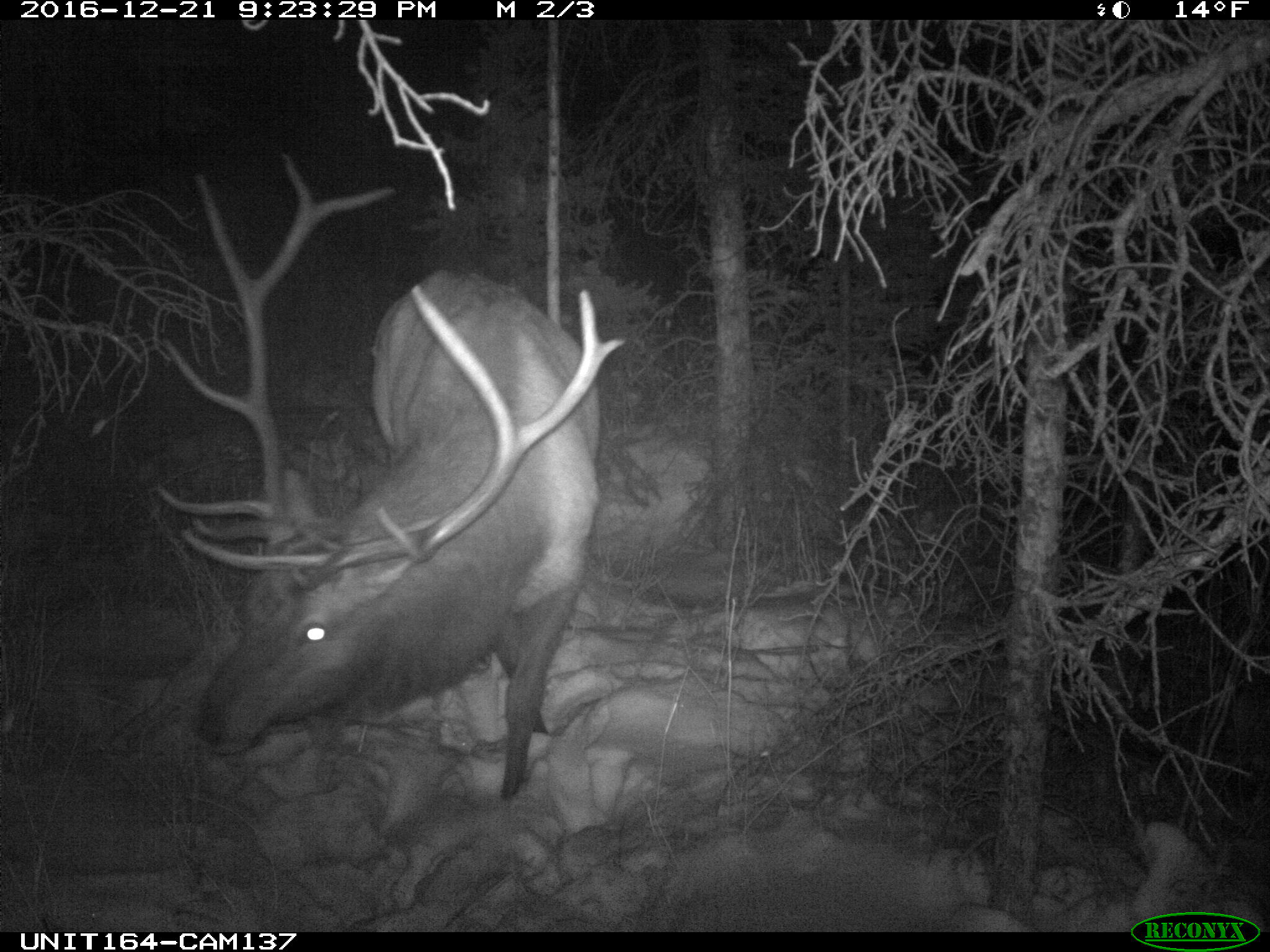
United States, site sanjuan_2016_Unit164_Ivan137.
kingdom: Animalia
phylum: Chordata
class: Mammalia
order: Artiodactyla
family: Cervidae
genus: Cervus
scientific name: Cervus elaphus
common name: red deer